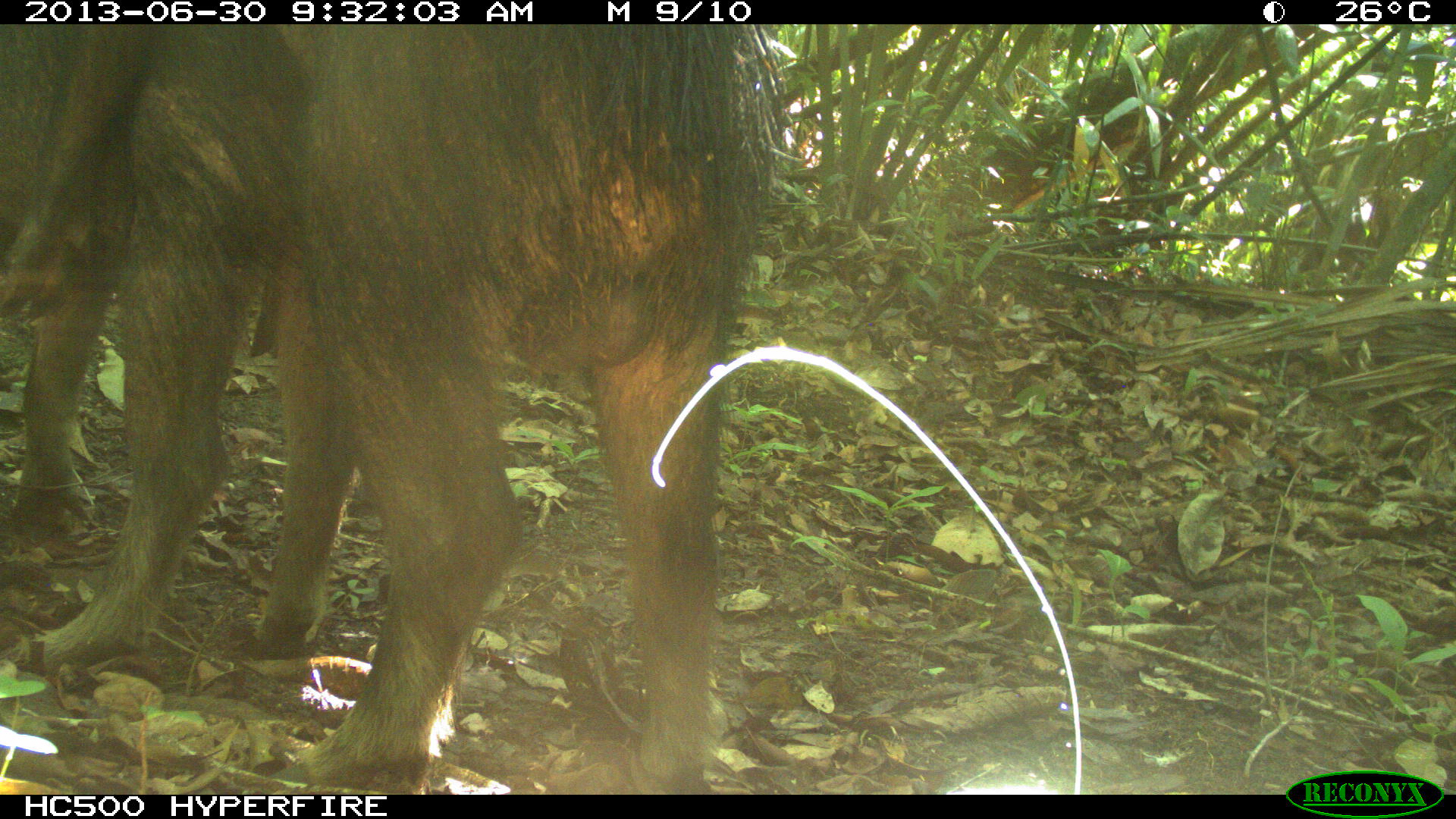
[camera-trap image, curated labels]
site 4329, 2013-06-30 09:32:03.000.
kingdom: Animalia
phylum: Chordata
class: Mammalia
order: Artiodactyla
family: Tayassuidae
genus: Tayassu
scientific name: Tayassu pecari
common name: white-lipped peccary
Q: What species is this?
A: Tayassu pecari (white-lipped peccary).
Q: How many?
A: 3.